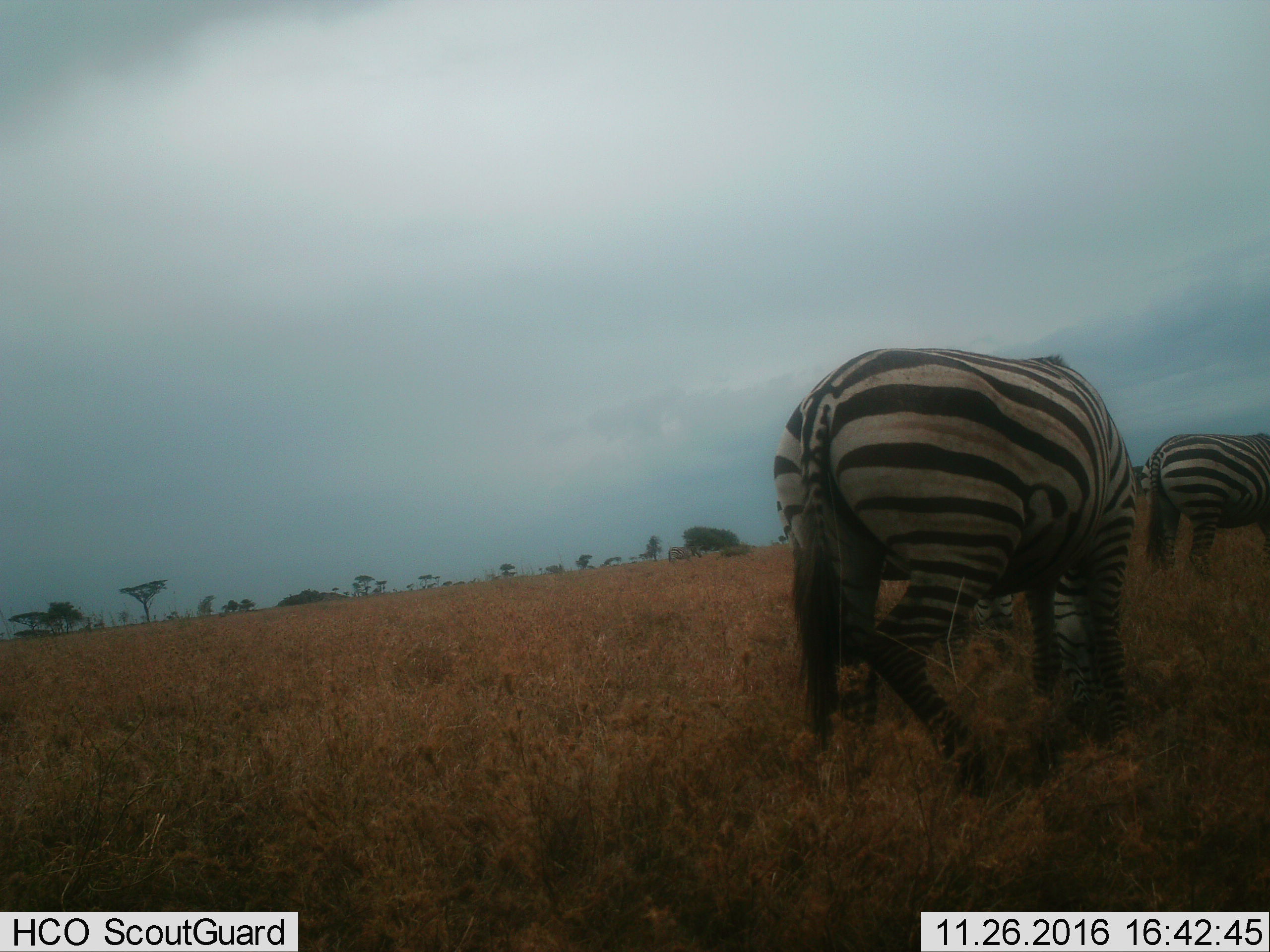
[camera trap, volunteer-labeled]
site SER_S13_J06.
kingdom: Animalia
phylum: Chordata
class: Mammalia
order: Perissodactyla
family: Equidae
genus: Equus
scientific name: Equus quagga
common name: plains zebra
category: zebraplains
Zebraplains (plains zebra) (Equus quagga), count 3. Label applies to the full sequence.